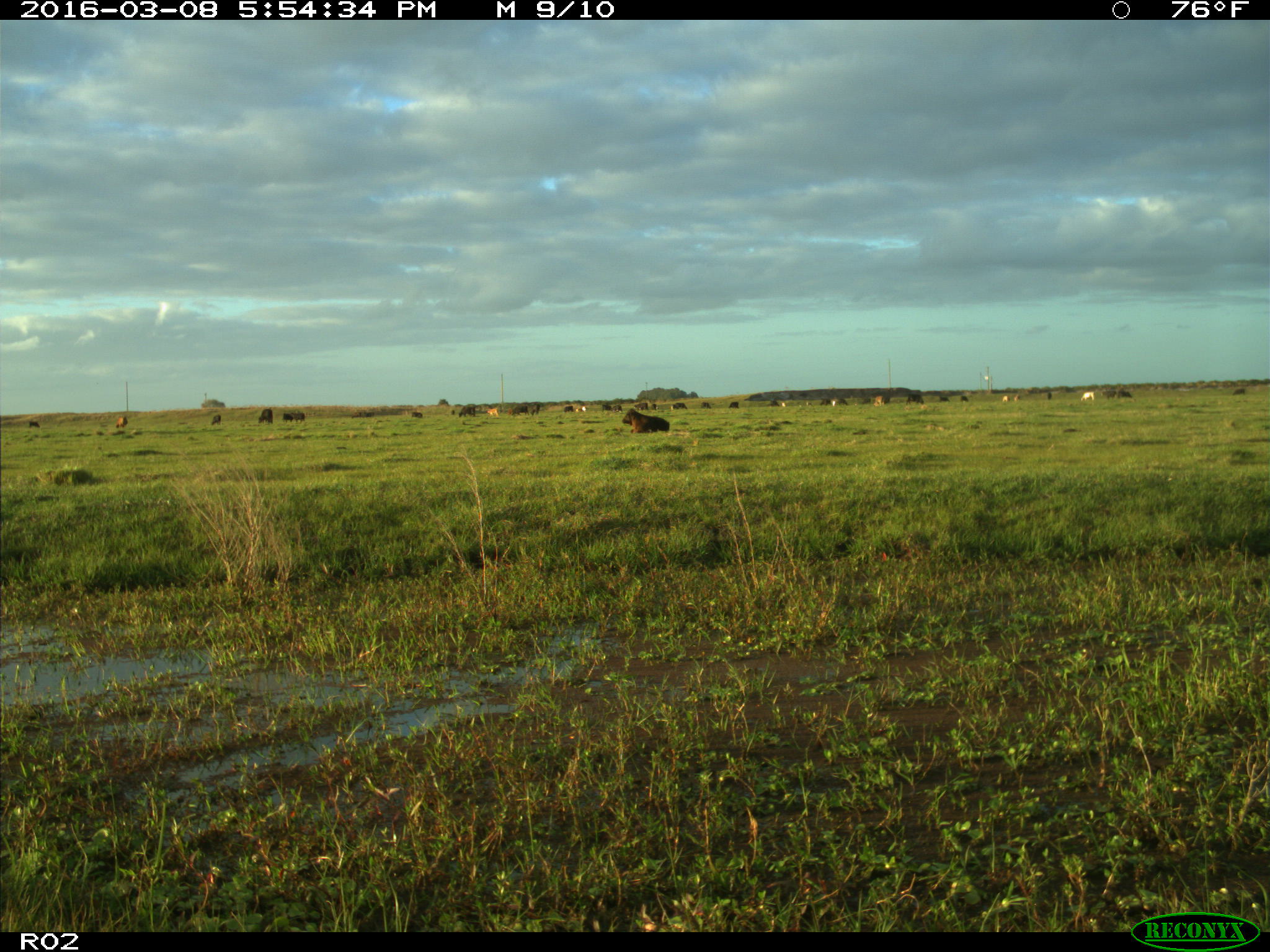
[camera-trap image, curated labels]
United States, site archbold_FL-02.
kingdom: Animalia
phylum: Chordata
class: Mammalia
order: Artiodactyla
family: Bovidae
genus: Bos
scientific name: Bos taurus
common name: domestic cow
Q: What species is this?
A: Bos taurus (domestic cow).